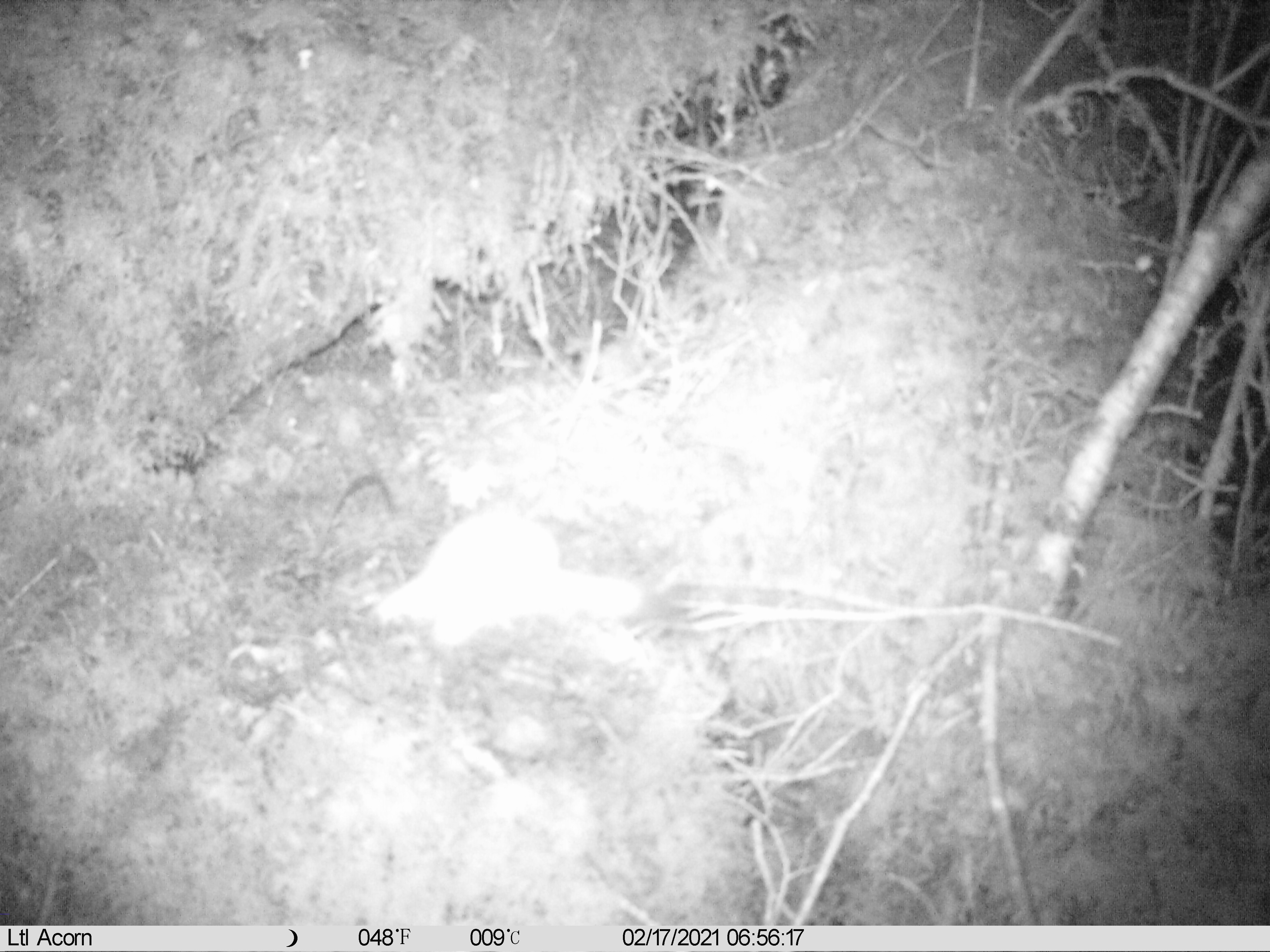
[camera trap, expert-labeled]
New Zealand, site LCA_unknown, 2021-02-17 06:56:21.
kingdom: Animalia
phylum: Chordata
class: Mammalia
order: Carnivora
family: Mustelidae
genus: Mustela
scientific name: Mustela erminea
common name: stoat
Stoat (Mustela erminea).